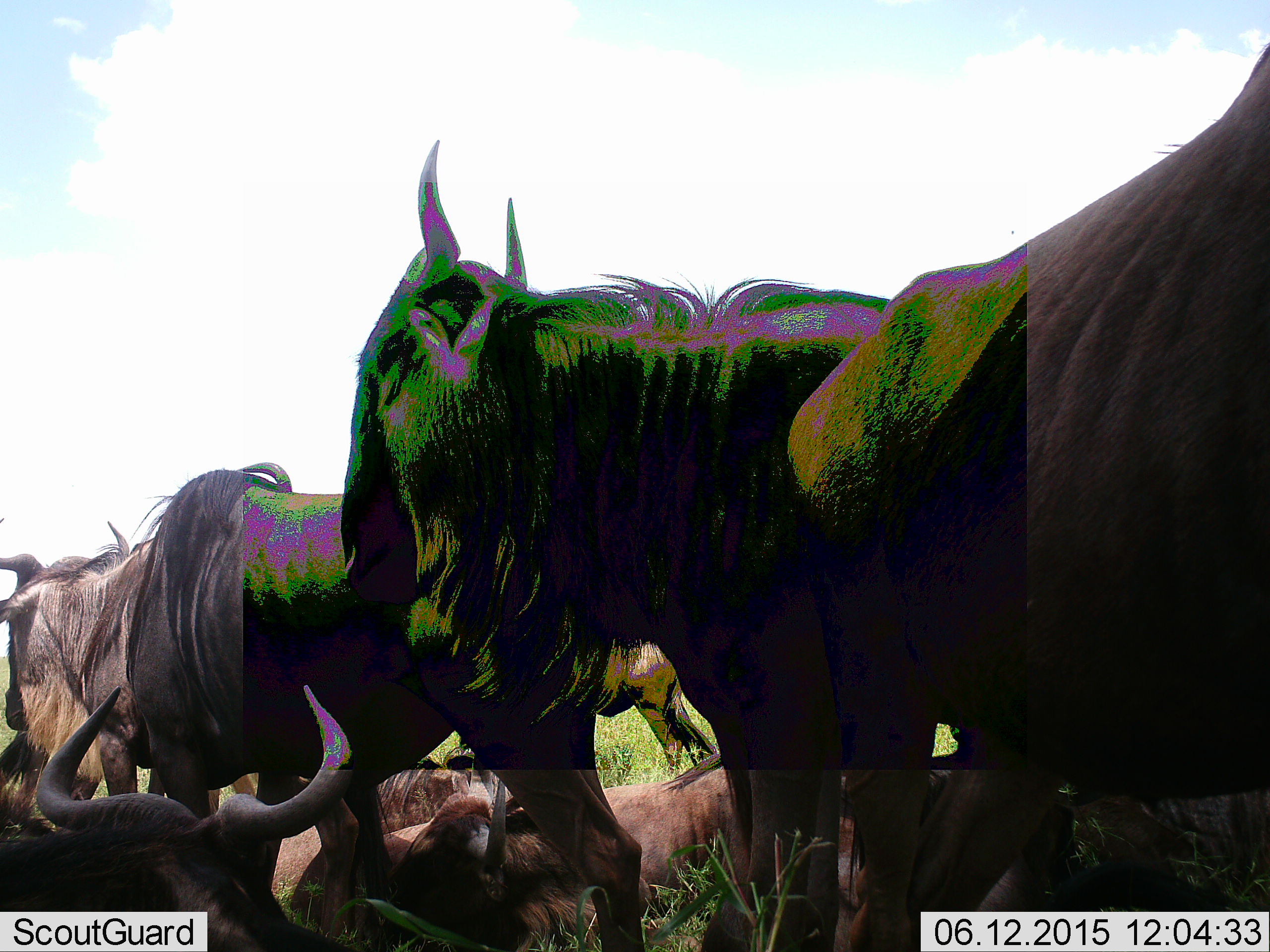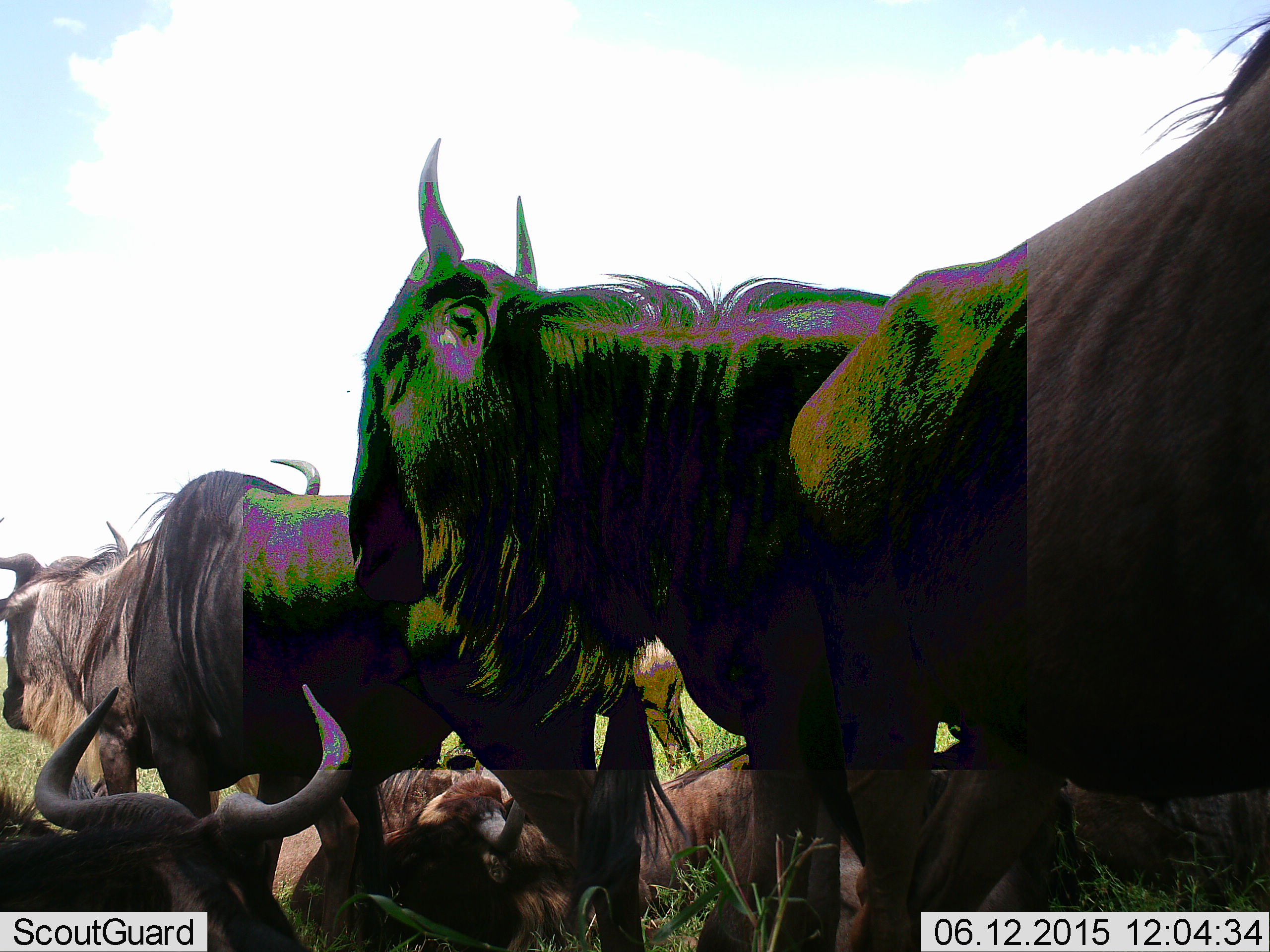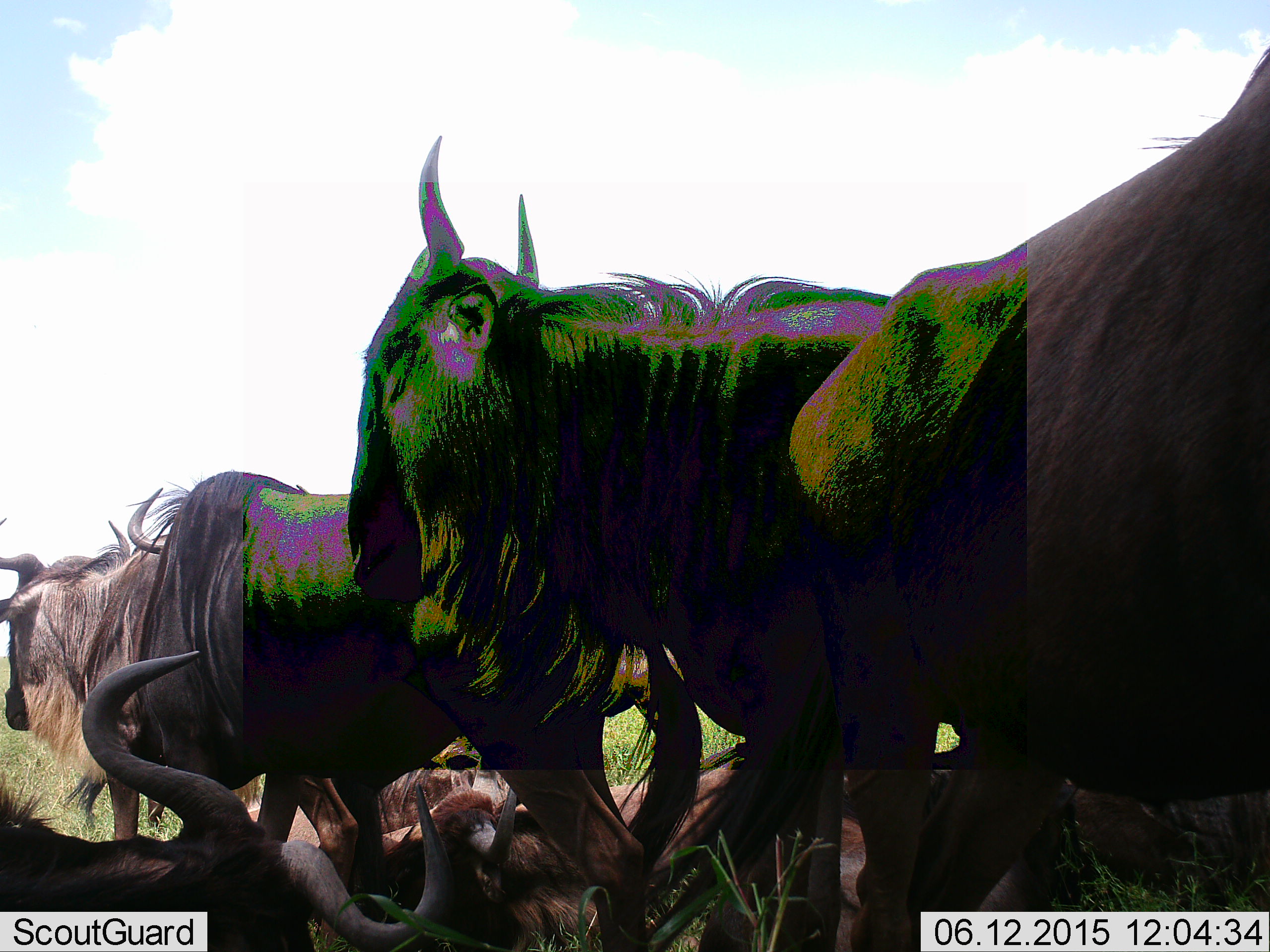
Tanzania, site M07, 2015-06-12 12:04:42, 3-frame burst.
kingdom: Animalia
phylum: Chordata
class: Mammalia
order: Artiodactyla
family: Bovidae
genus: Connochaetes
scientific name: Connochaetes taurinus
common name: blue wildebeest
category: wildebeest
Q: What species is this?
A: Wildebeest (blue wildebeest) (Connochaetes taurinus).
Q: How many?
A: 7.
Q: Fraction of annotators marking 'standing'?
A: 90%.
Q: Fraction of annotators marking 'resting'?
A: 80%.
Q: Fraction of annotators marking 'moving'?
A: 20%.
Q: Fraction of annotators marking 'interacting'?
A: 0%.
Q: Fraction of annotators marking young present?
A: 0%.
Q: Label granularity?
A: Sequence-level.